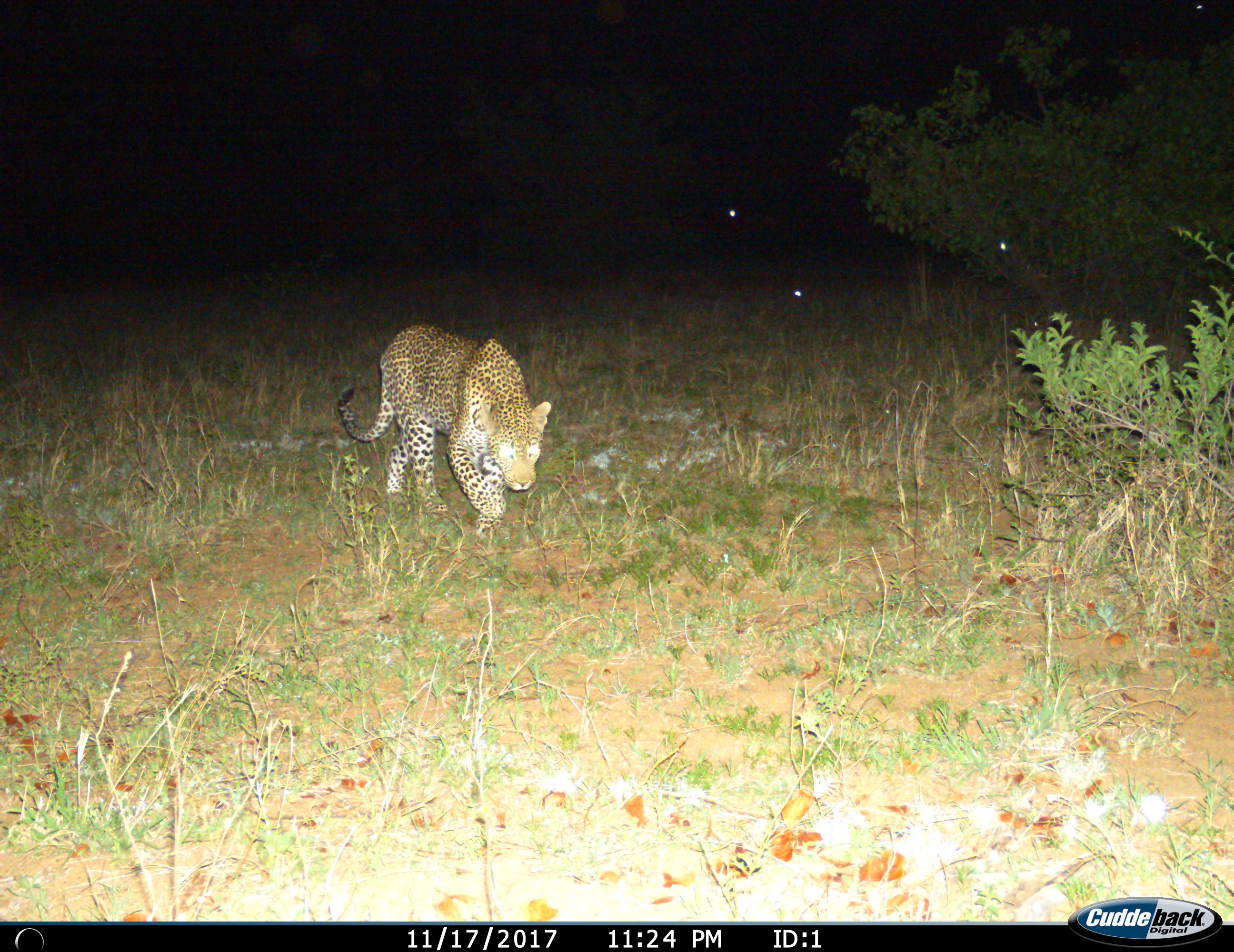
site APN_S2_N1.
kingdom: Animalia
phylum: Chordata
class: Mammalia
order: Carnivora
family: Felidae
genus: Panthera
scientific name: Panthera pardus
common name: leopard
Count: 1.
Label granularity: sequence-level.